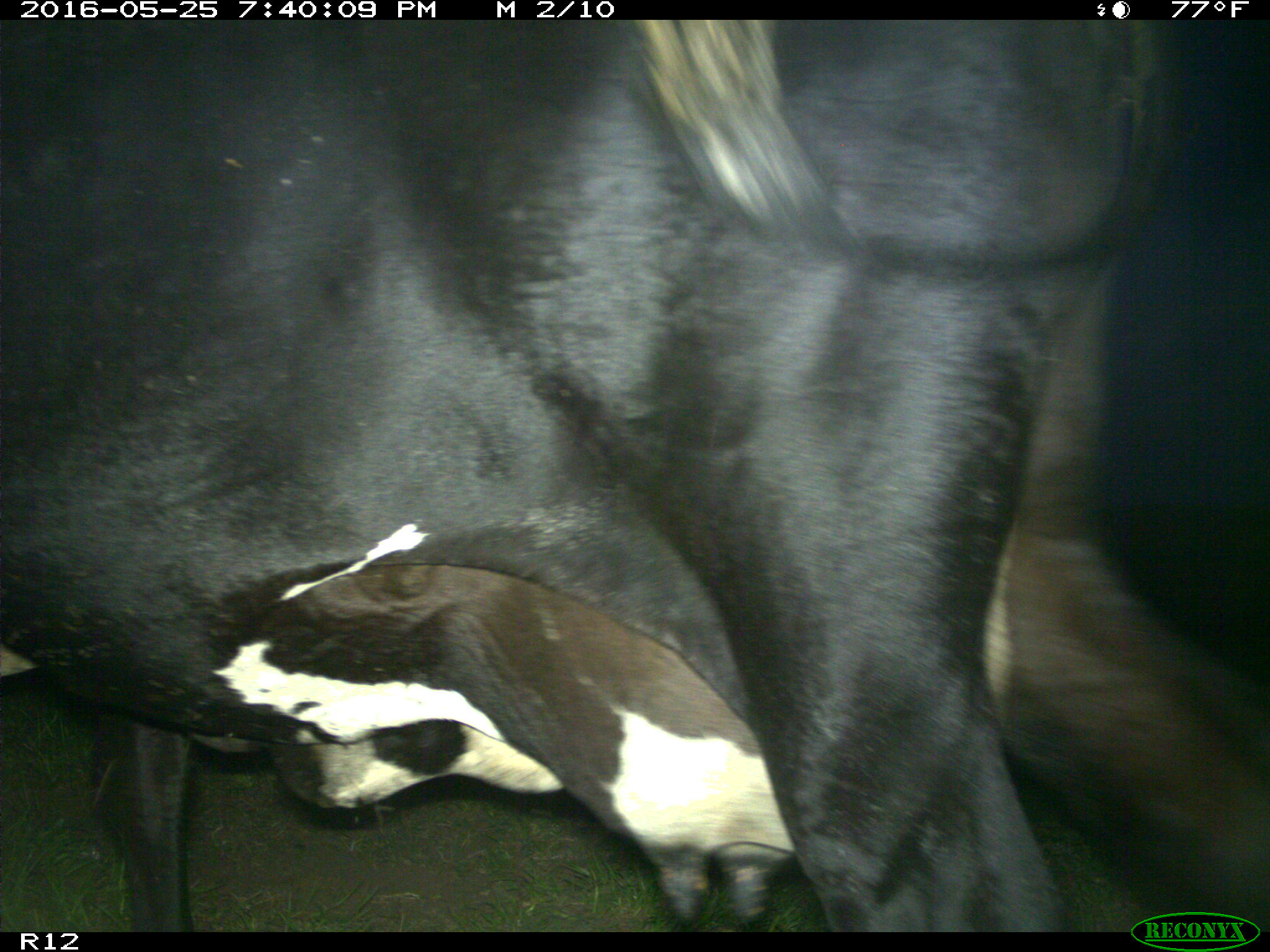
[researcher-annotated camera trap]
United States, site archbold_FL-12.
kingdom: Animalia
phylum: Chordata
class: Mammalia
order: Artiodactyla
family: Bovidae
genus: Bos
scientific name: Bos taurus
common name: domestic cow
Bos taurus (domestic cow).